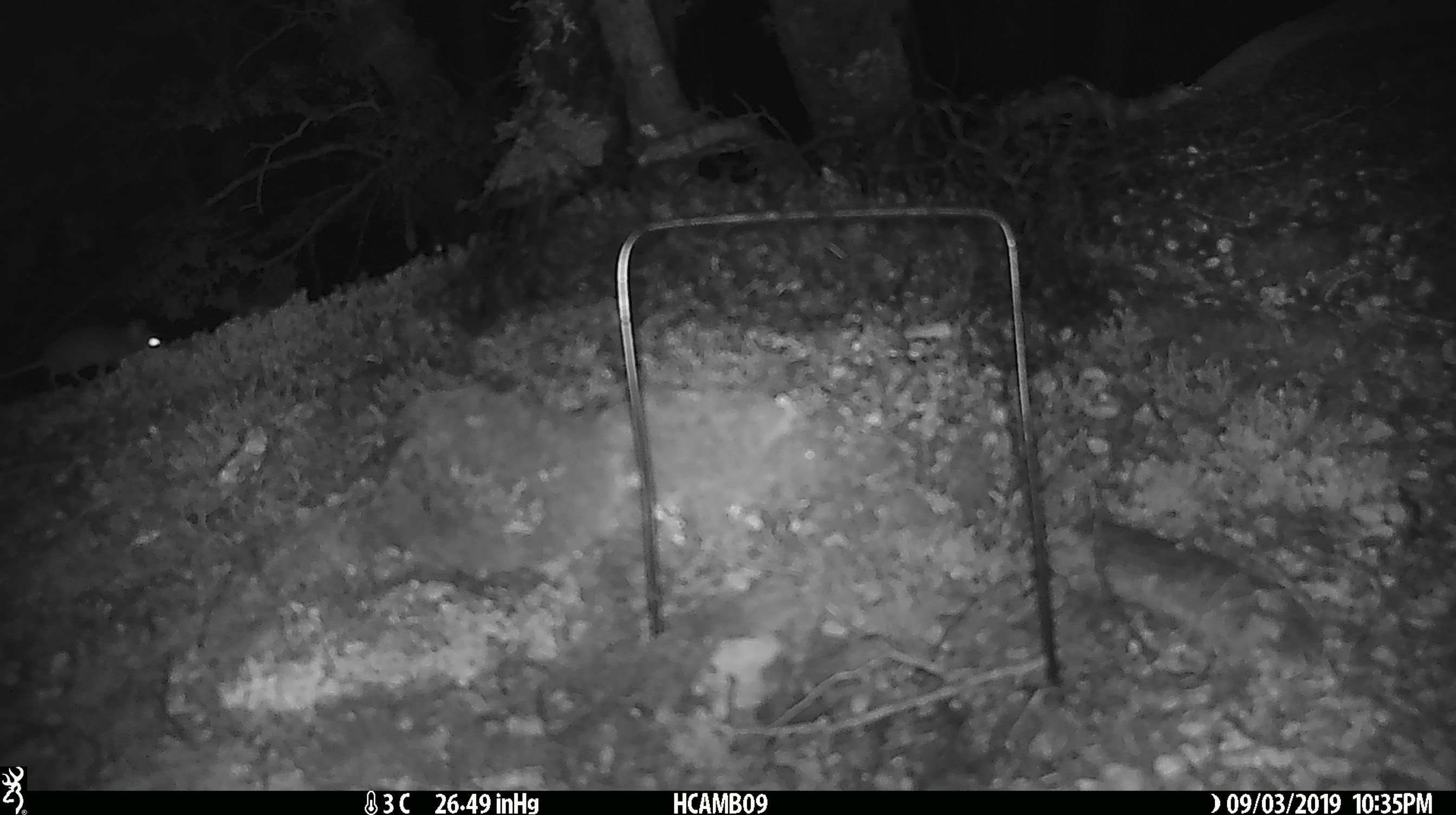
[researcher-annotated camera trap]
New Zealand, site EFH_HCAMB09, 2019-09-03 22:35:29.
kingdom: Animalia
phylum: Chordata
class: Mammalia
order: Rodentia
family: Muridae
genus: Mus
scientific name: Mus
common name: mouse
Mouse (Mus).